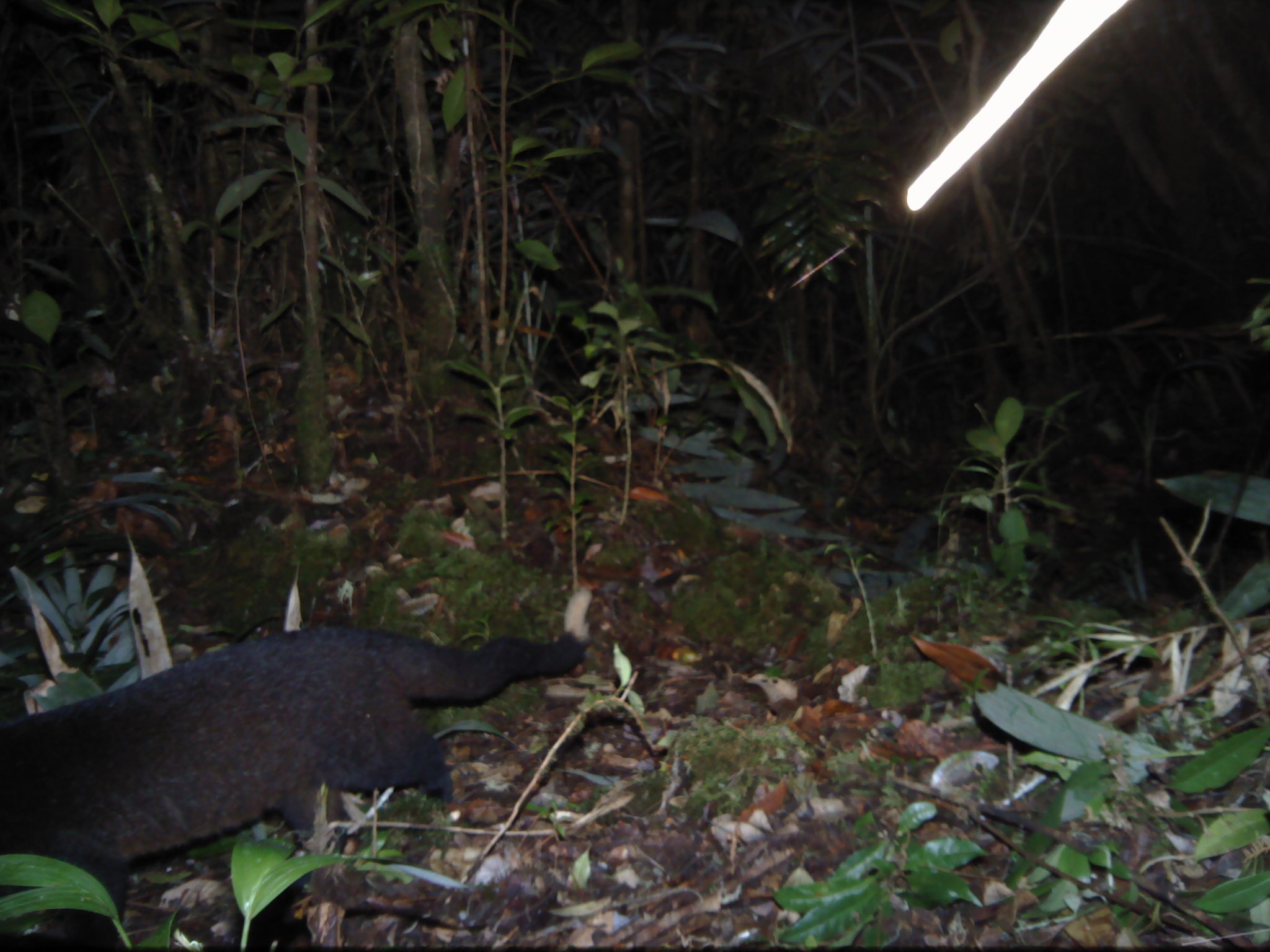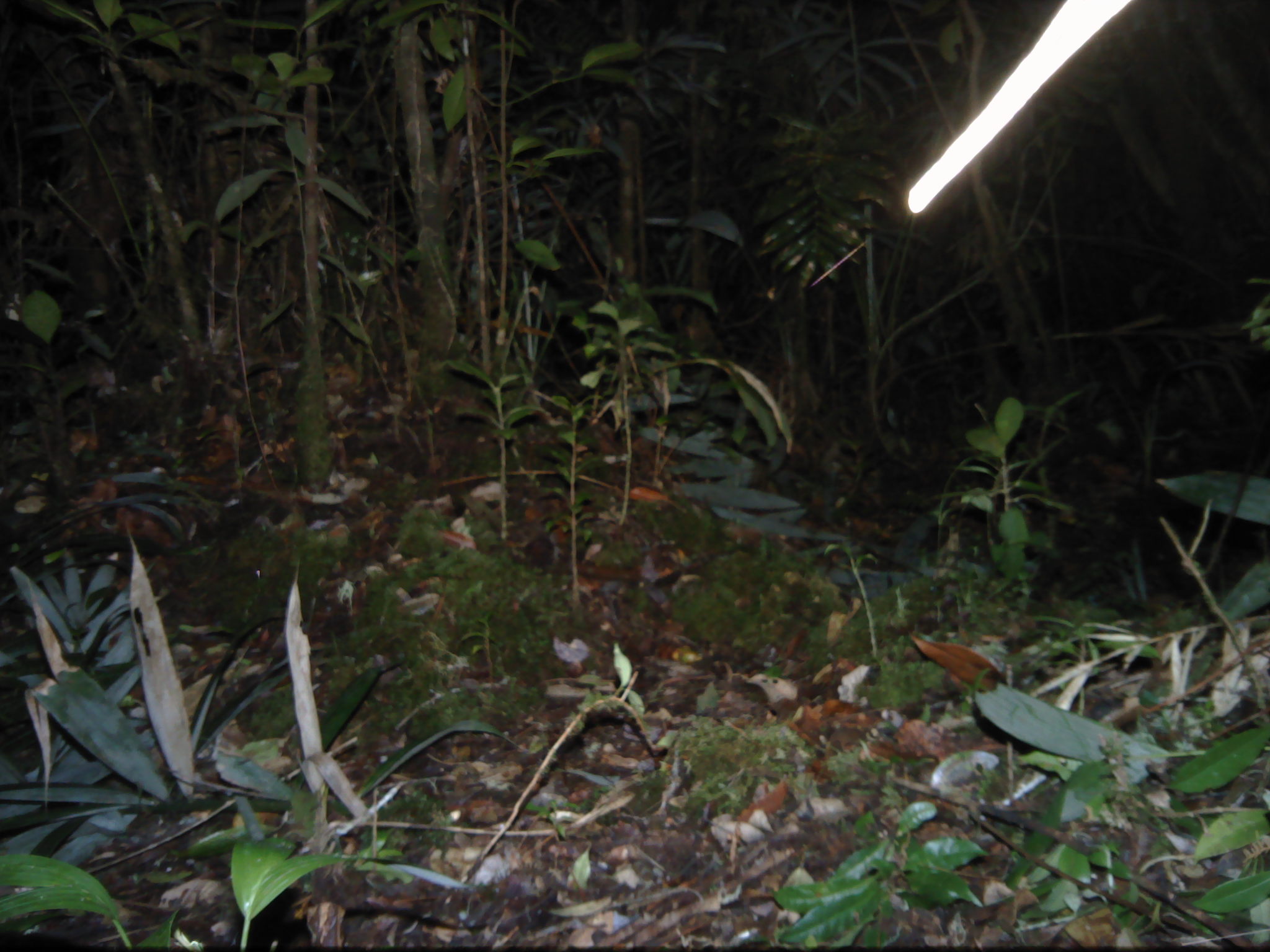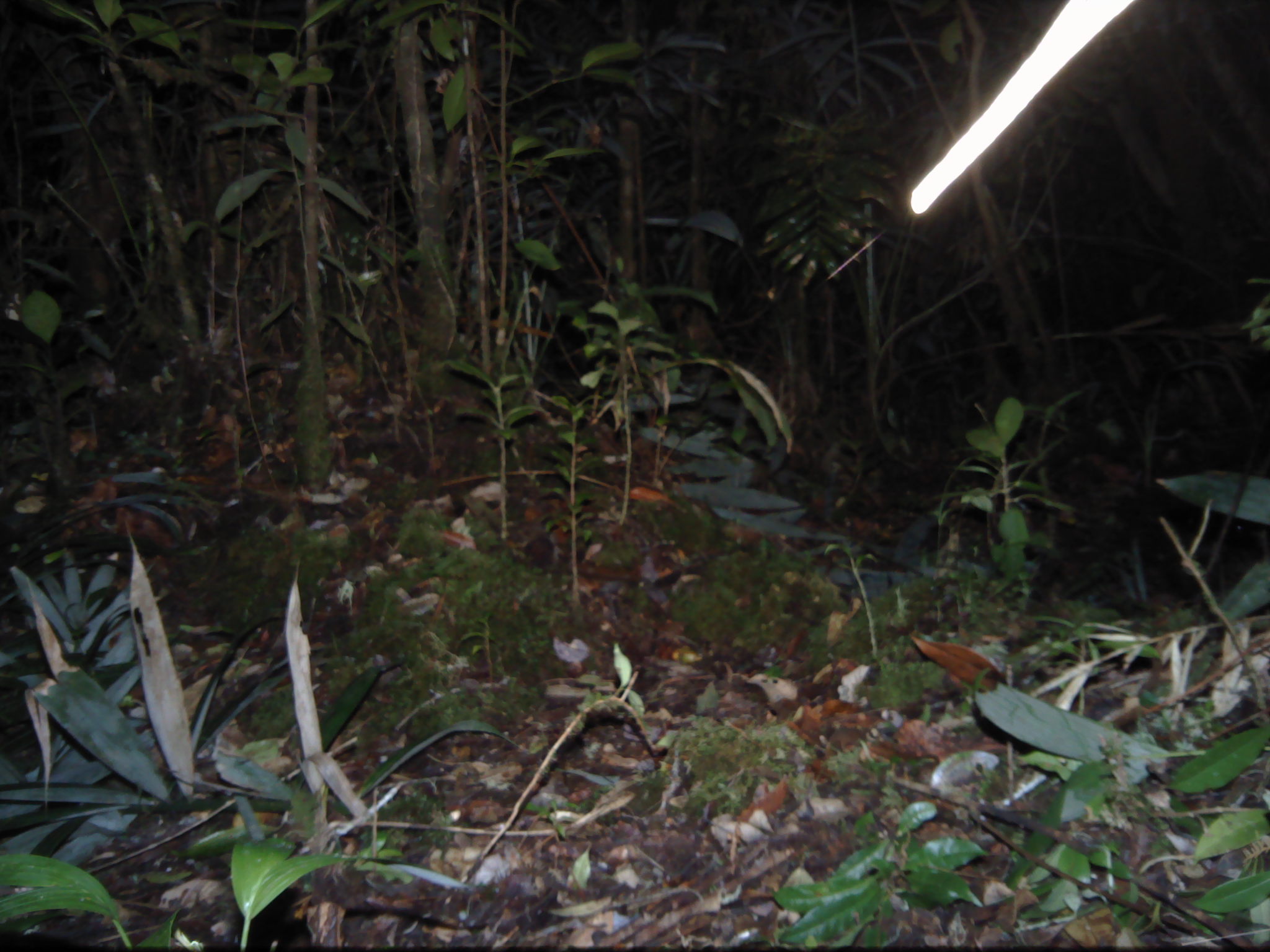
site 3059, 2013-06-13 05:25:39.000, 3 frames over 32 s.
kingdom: Animalia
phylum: Chordata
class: Mammalia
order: Carnivora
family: Viverridae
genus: Paguma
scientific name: Paguma larvata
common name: masked palm civet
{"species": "Paguma larvata (masked palm civet)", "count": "1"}